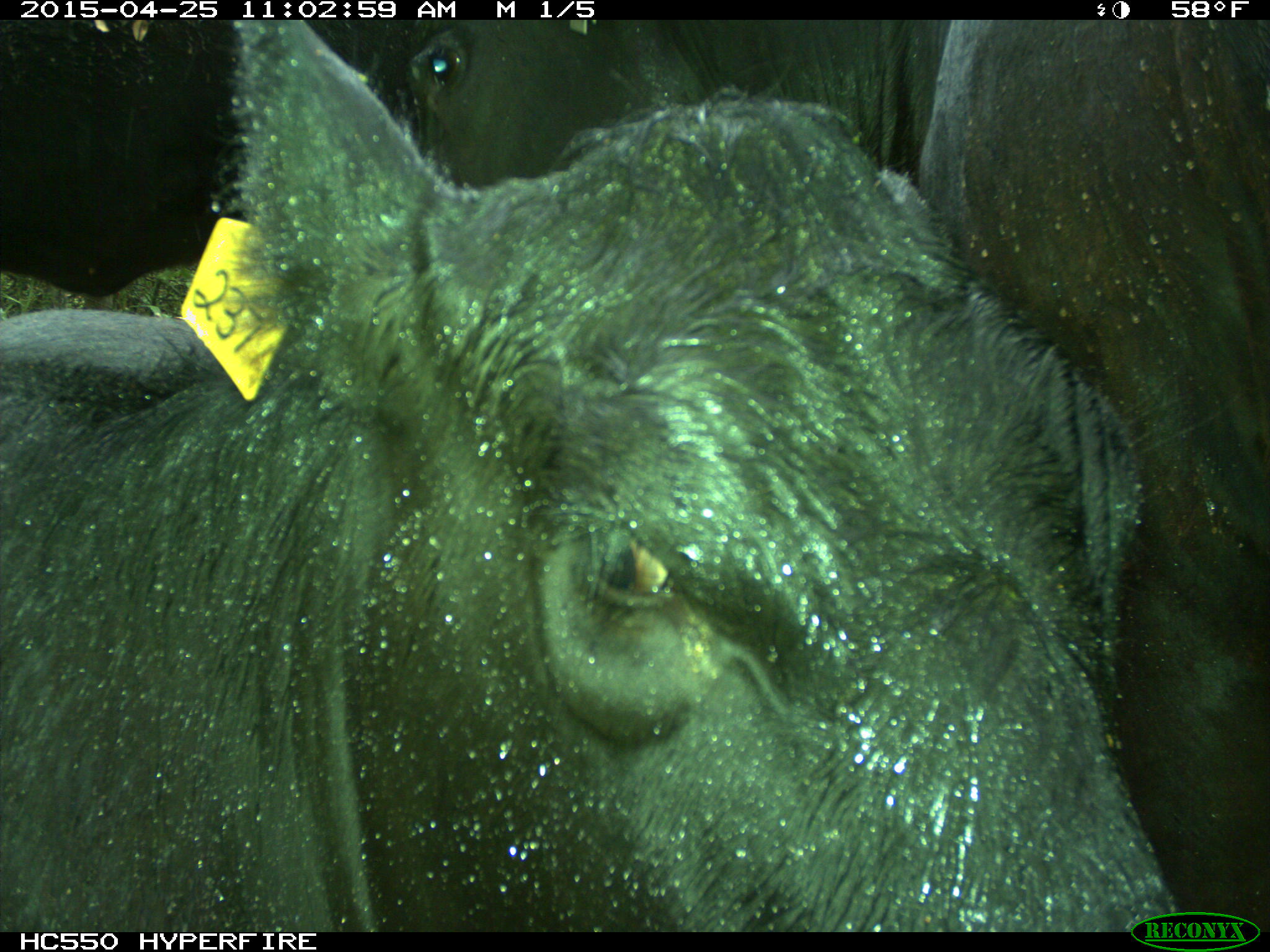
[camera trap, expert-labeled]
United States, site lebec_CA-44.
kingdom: Animalia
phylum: Chordata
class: Mammalia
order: Artiodactyla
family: Suidae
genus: Sus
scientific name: Sus scrofa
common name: wild boar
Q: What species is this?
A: Sus scrofa (wild boar).